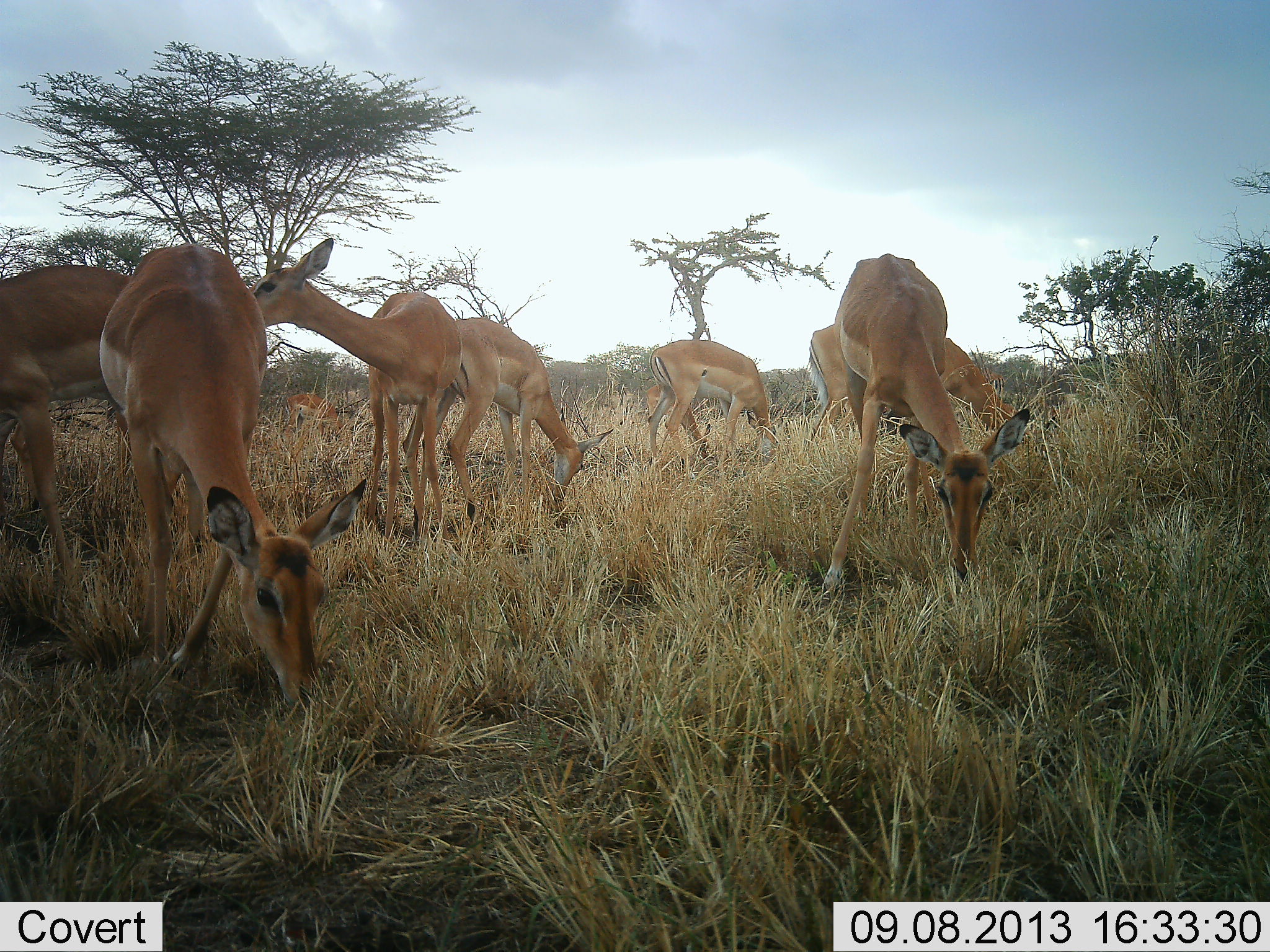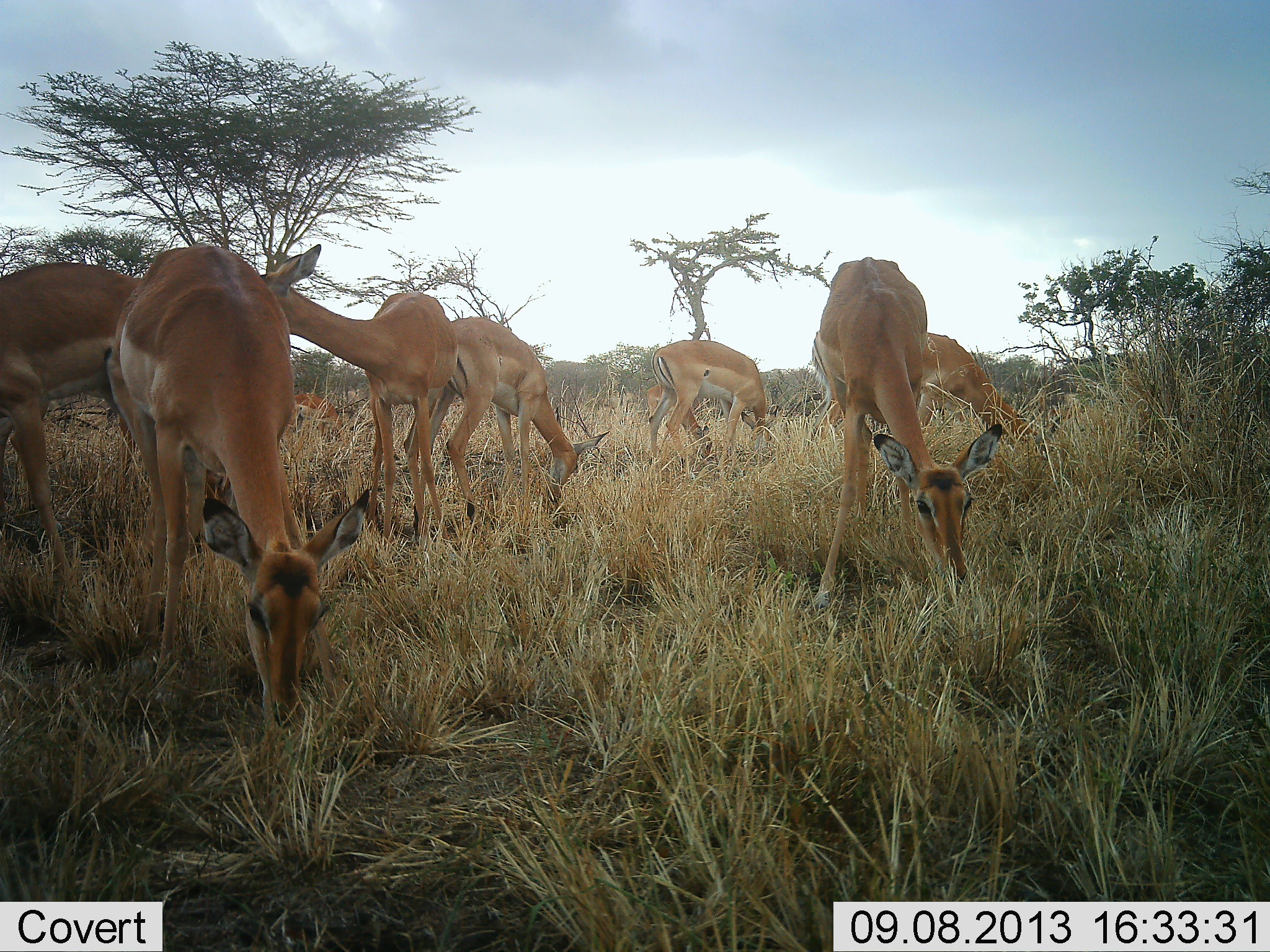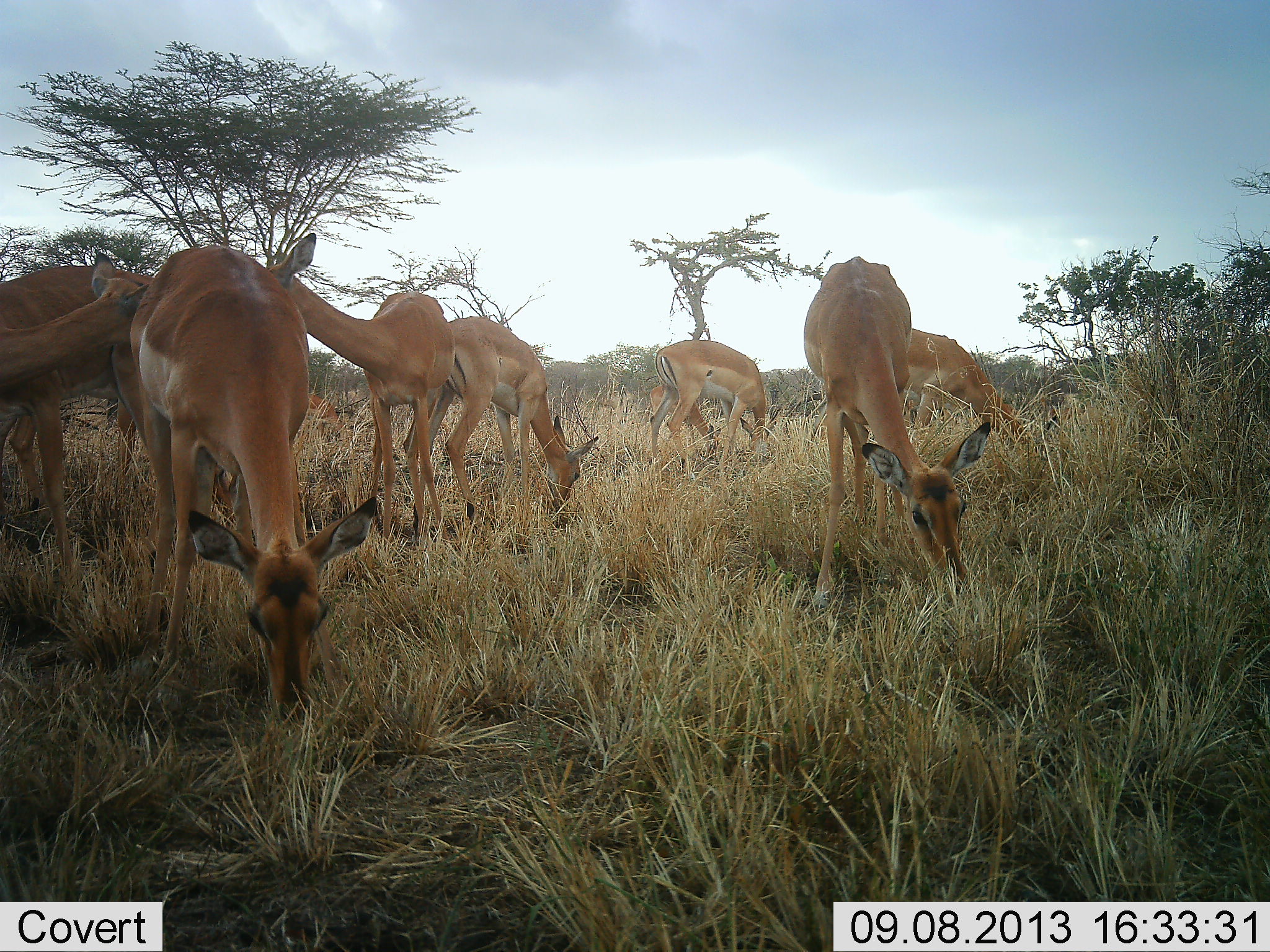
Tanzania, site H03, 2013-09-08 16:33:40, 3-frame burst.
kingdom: Animalia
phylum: Chordata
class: Mammalia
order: Artiodactyla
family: Bovidae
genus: Aepyceros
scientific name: Aepyceros melampus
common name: impala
Impala (Aepyceros melampus), count 8. Behavior (volunteer vote fractions): standing 42%, resting 0%, moving 0%, interacting 0%. Young present (vote fraction): 11%. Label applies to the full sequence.